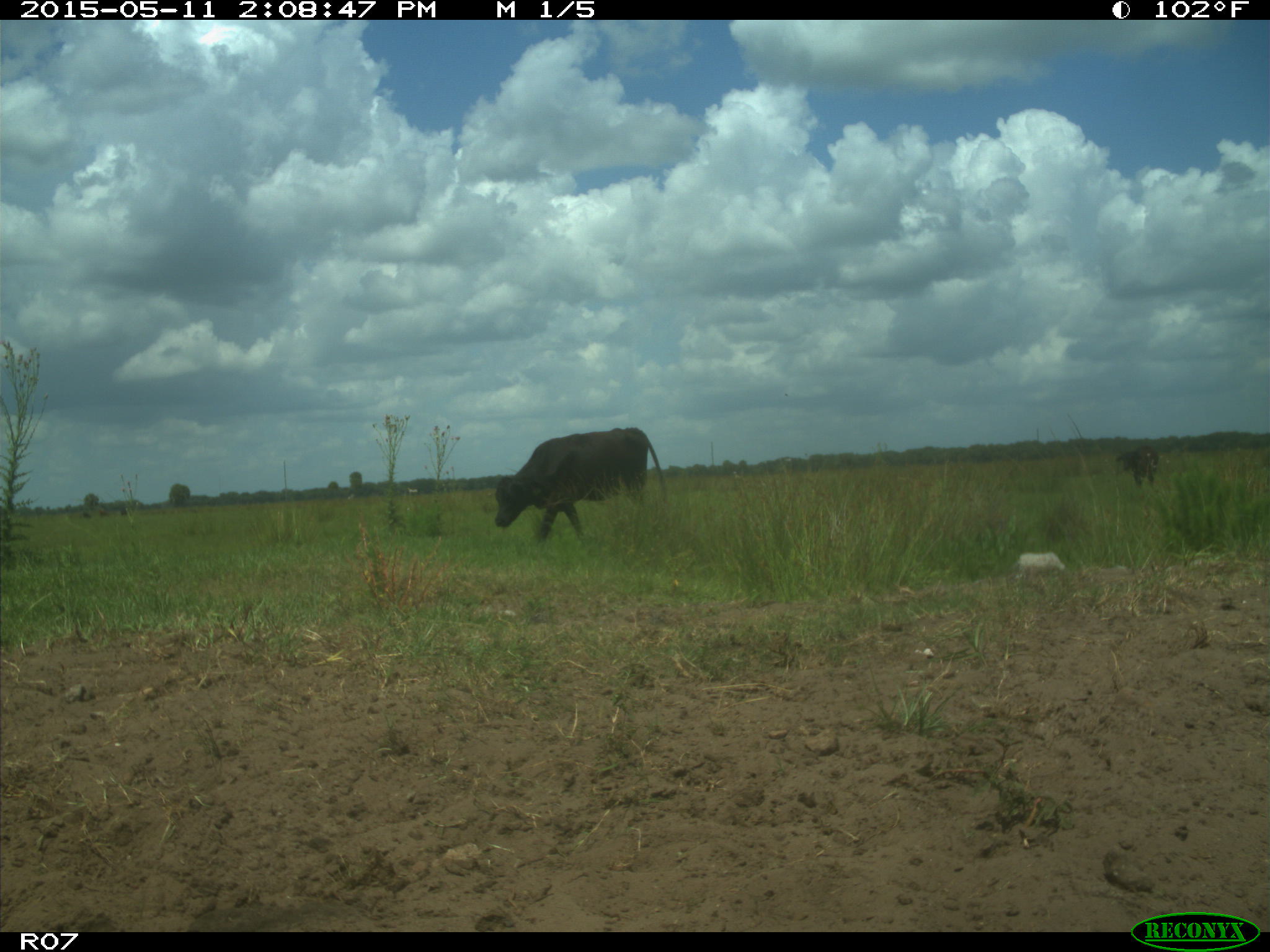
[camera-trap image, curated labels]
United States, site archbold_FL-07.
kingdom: Animalia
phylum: Chordata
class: Mammalia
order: Artiodactyla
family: Bovidae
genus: Bos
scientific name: Bos taurus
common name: domestic cow